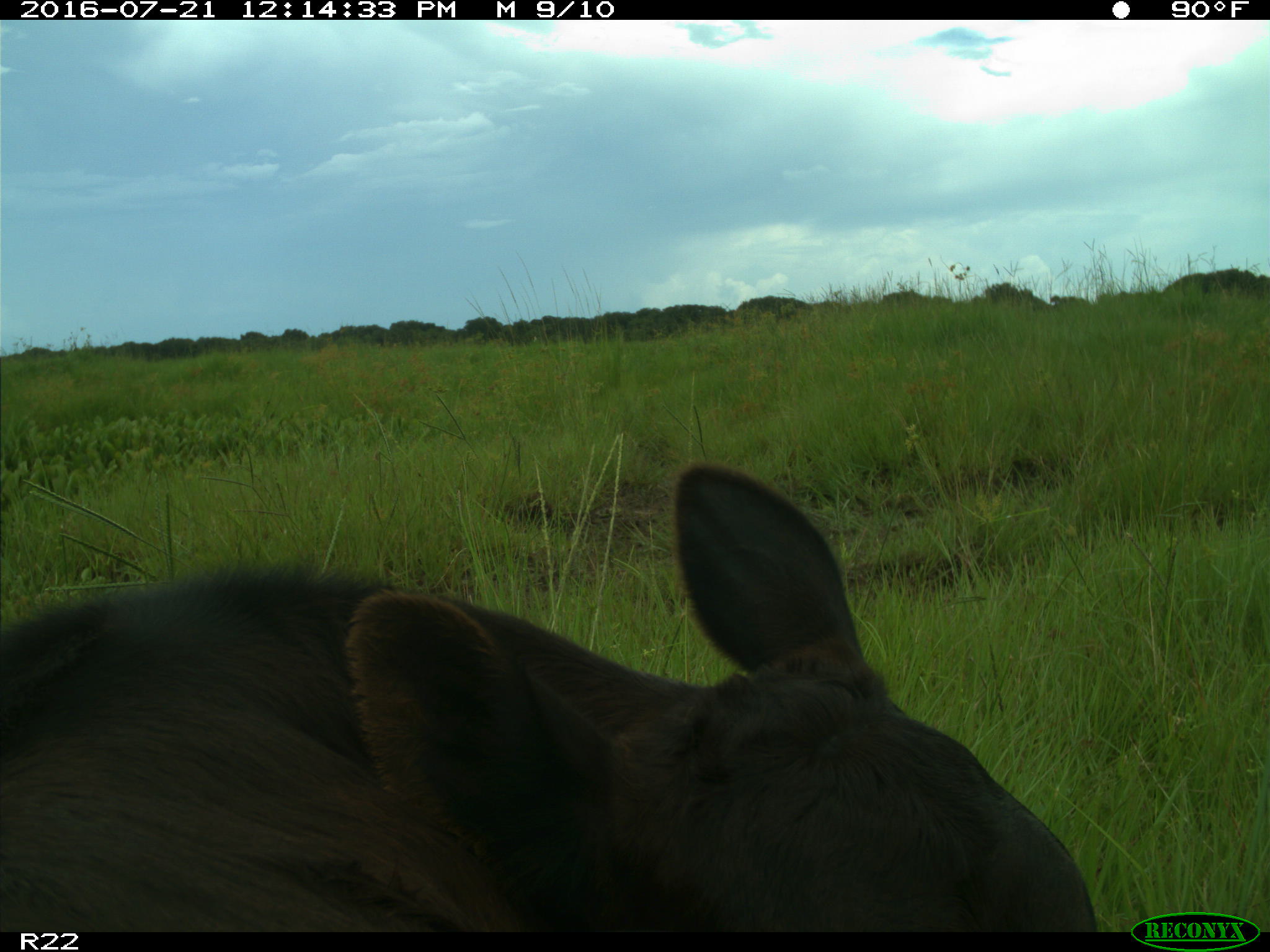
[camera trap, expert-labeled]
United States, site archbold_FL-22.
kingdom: Animalia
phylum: Chordata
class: Mammalia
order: Artiodactyla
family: Bovidae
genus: Bos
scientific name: Bos taurus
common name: domestic cow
Bos taurus (domestic cow).